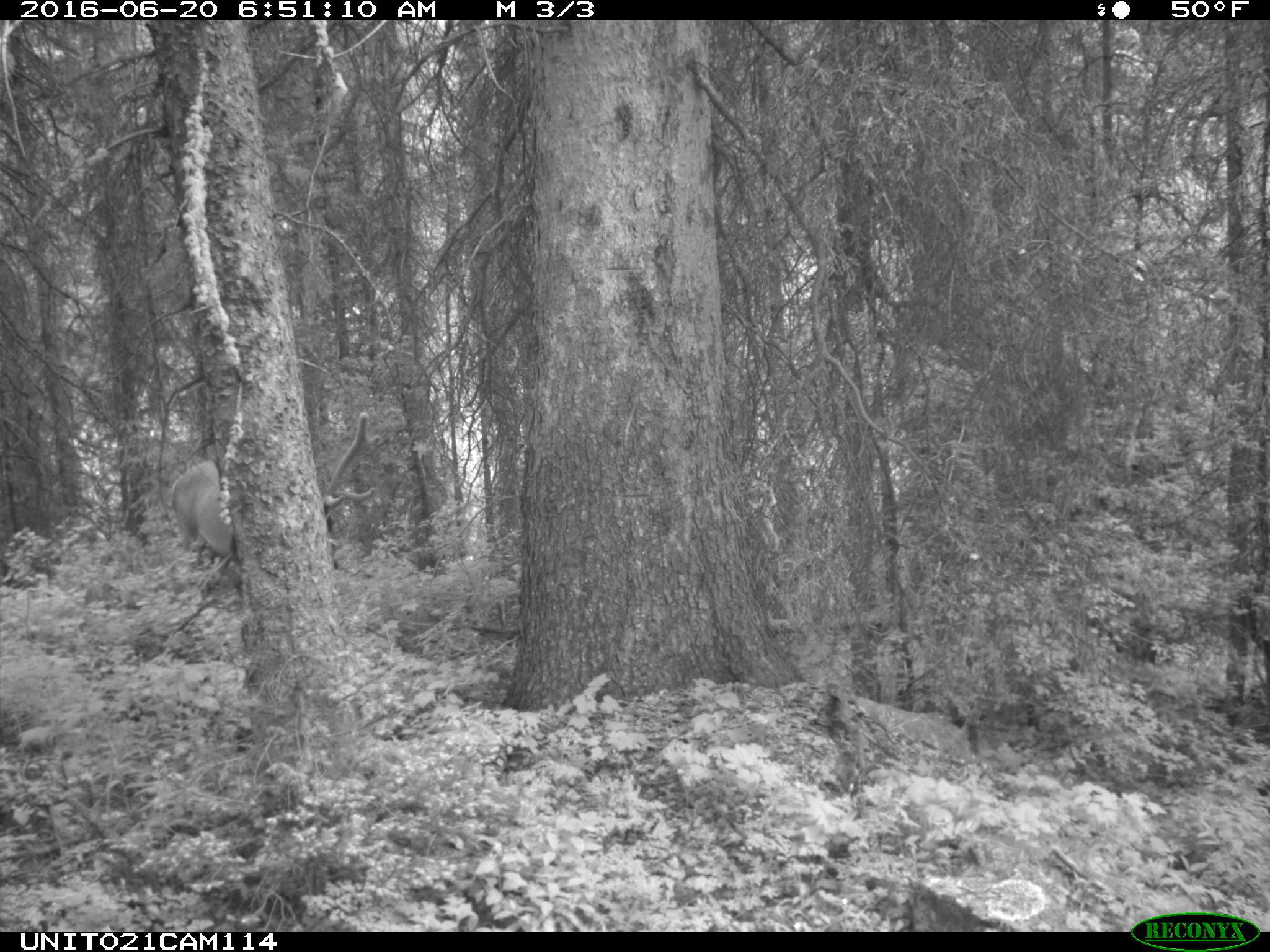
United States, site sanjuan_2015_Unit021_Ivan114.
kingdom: Animalia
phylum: Chordata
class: Mammalia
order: Artiodactyla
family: Cervidae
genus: Cervus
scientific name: Cervus elaphus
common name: red deer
Cervus elaphus (red deer).